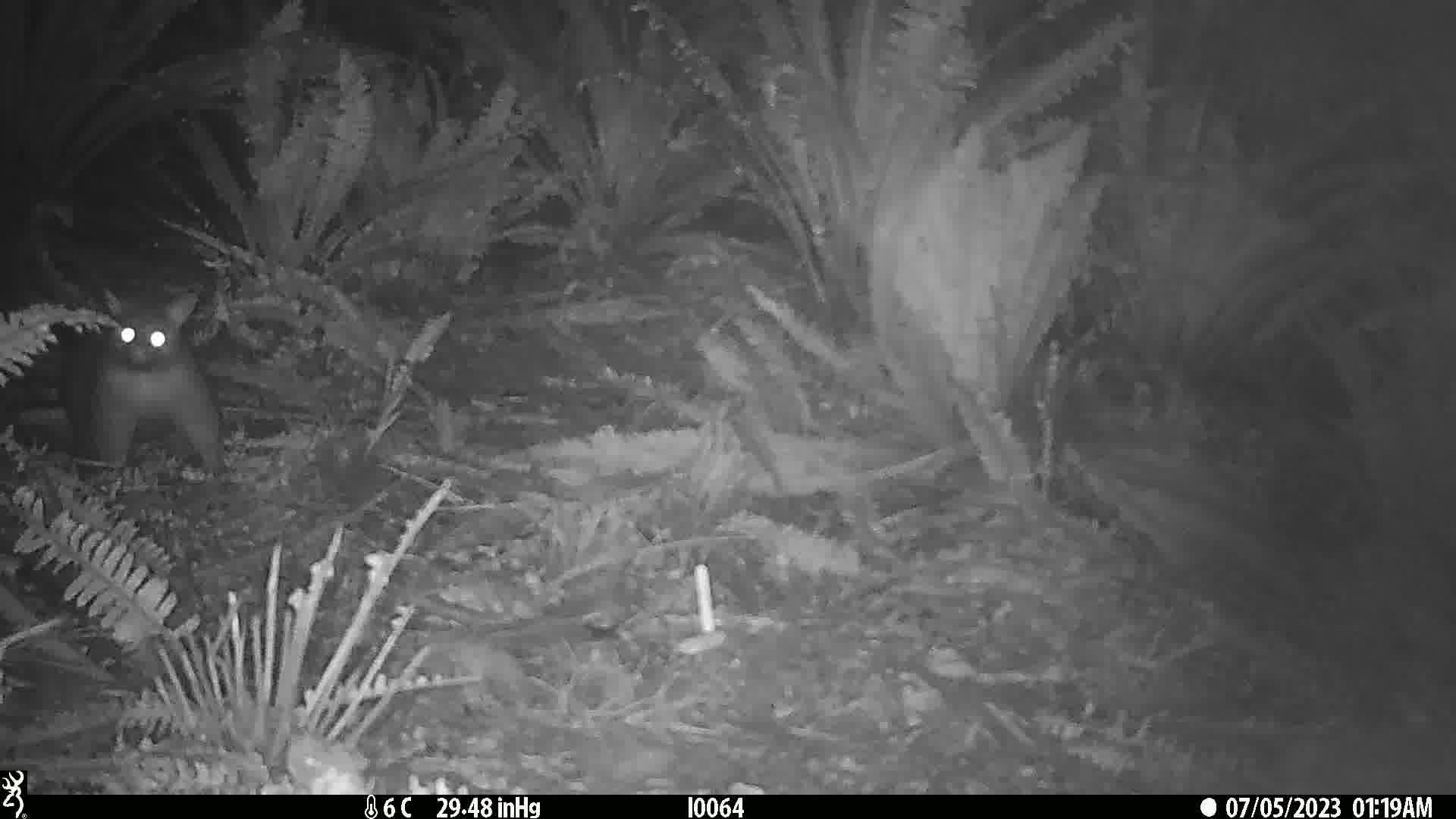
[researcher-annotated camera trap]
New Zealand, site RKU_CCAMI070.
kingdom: Animalia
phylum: Chordata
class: Mammalia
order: Diprotodontia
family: Phalangeridae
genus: Trichosurus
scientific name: Trichosurus vulpecula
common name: common brushtail possum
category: possum